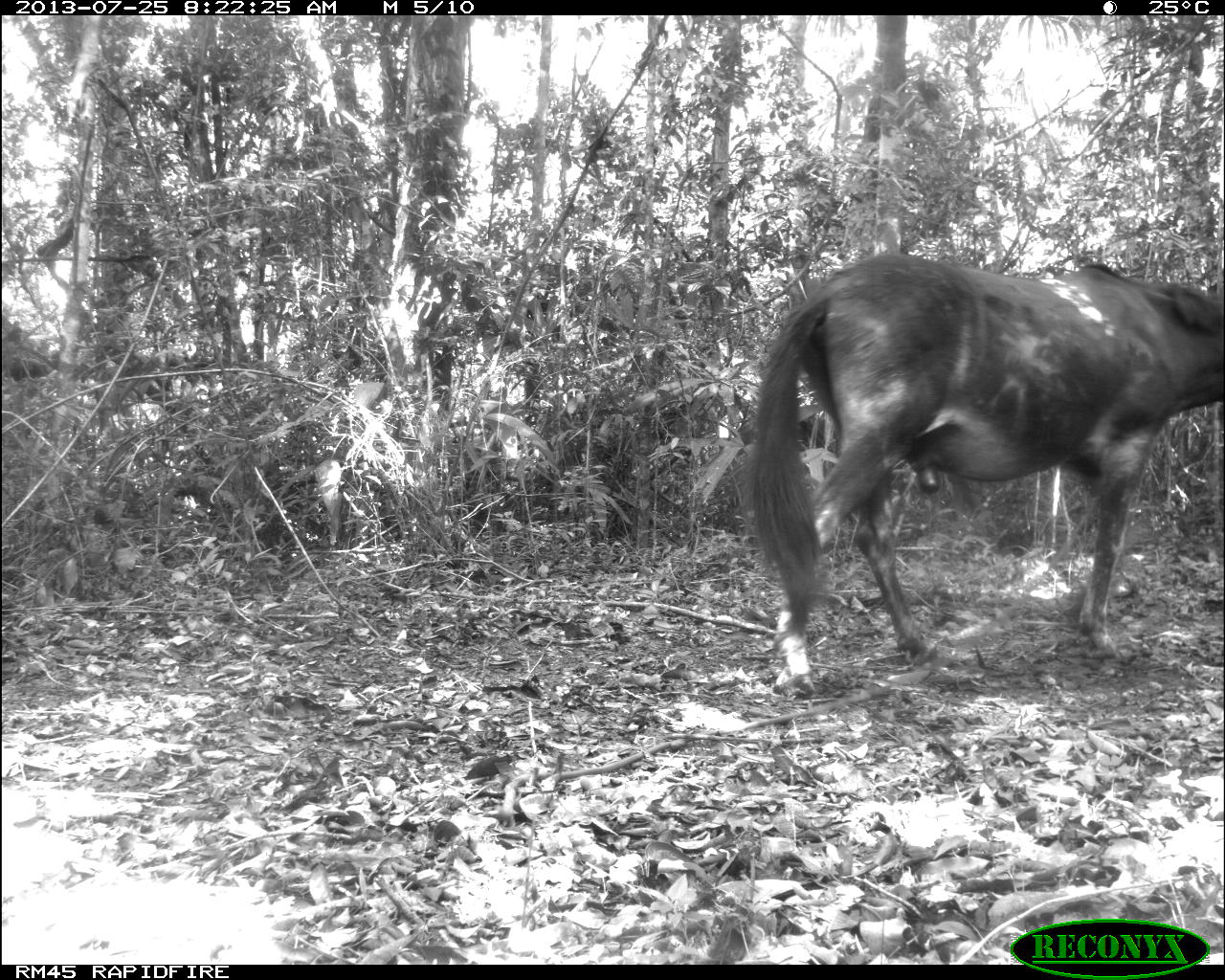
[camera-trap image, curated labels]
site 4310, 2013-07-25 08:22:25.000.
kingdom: Animalia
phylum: Chordata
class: Mammalia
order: Perissodactyla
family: Equidae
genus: Equus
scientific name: Equus ferus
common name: wild horse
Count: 1.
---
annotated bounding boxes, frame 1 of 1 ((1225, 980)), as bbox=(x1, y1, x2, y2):
equus ferus: bbox=(731, 246, 1224, 698)